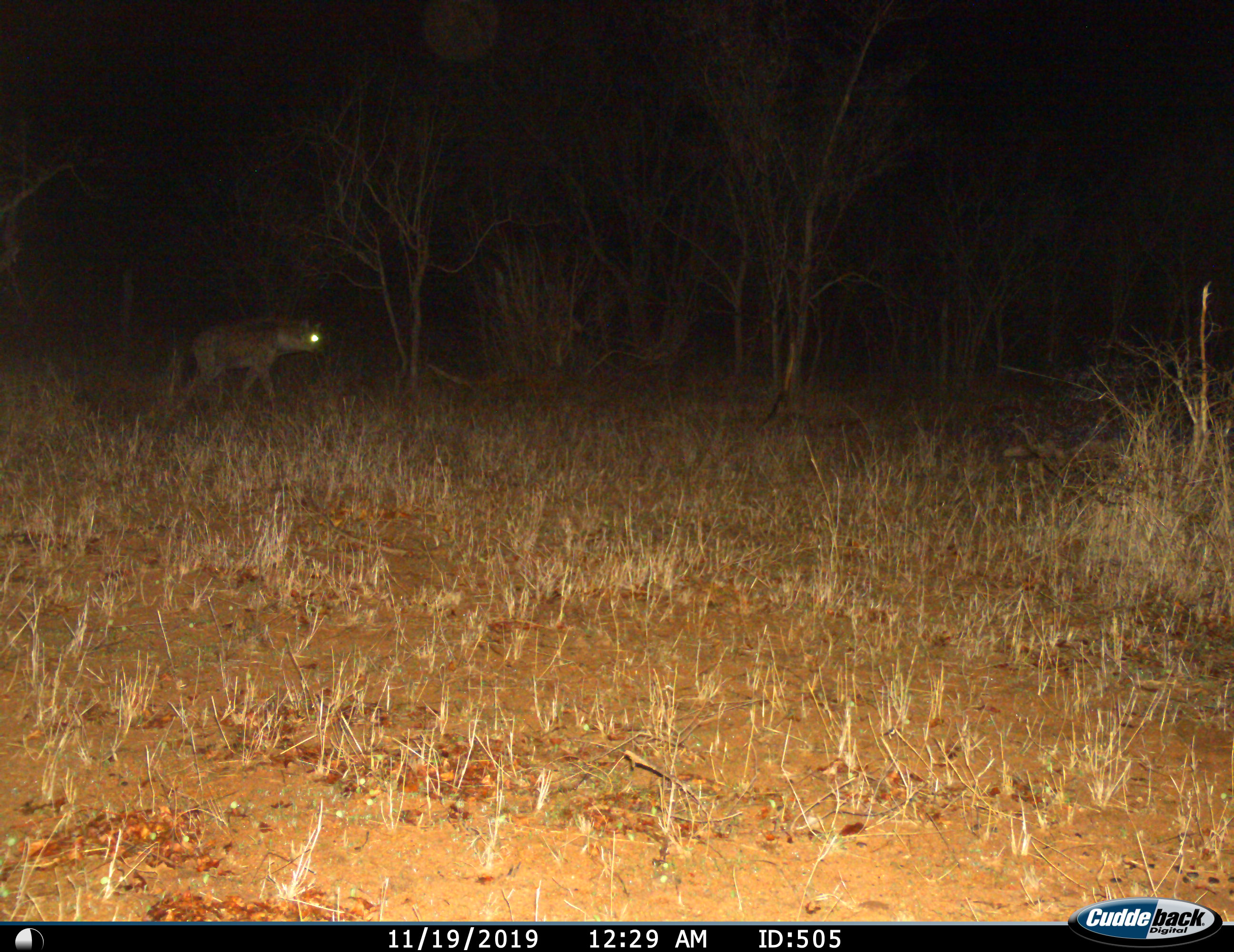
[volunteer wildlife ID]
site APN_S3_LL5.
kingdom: Animalia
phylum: Chordata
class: Mammalia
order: Carnivora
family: Hyaenidae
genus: Crocuta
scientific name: Crocuta crocuta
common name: spotted hyena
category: hyenaspotted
Hyenaspotted (spotted hyena) (Crocuta crocuta), count 1. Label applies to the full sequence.